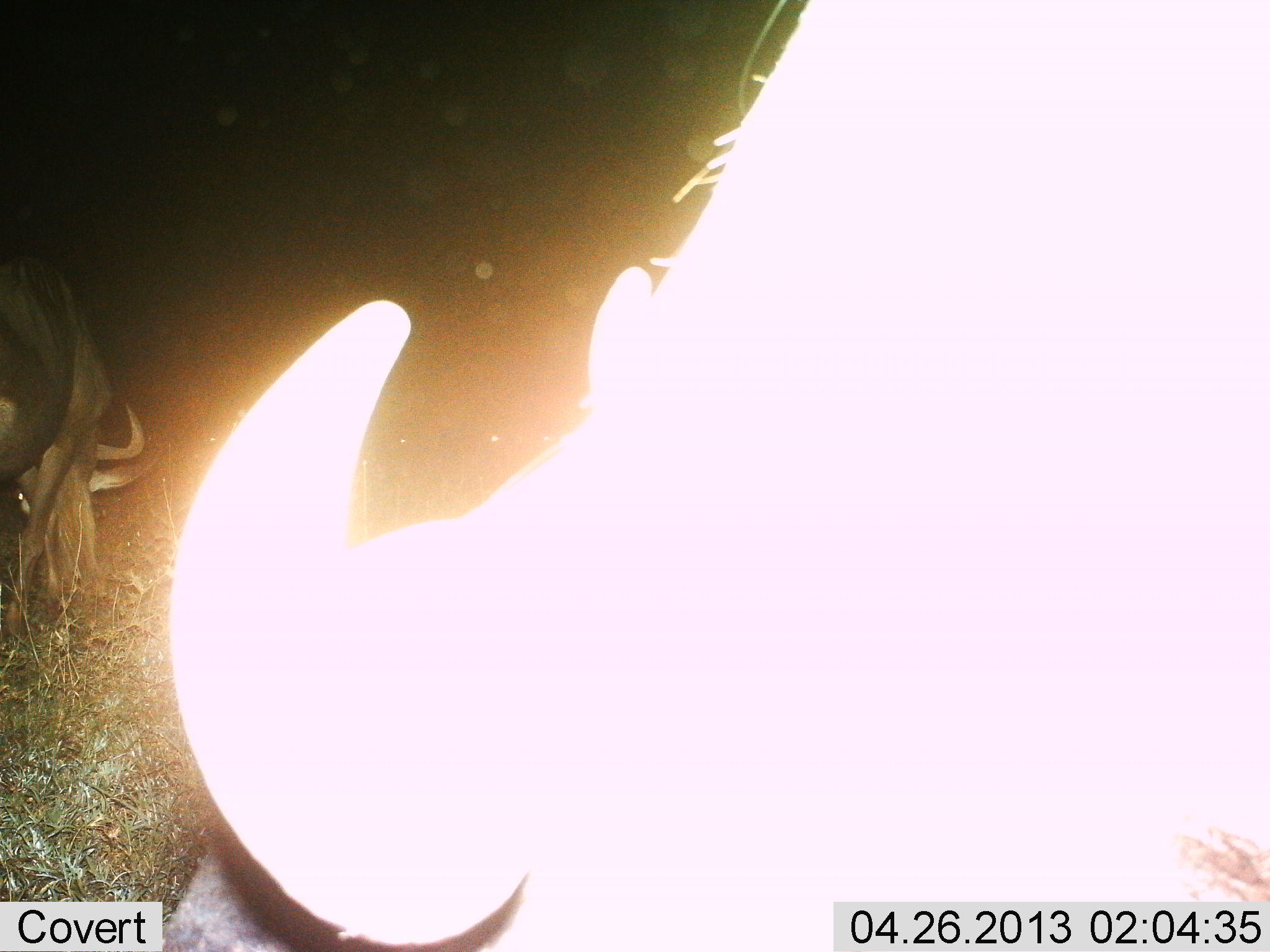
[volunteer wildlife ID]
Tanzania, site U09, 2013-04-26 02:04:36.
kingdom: Animalia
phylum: Chordata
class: Mammalia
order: Artiodactyla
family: Bovidae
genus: Connochaetes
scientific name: Connochaetes taurinus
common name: blue wildebeest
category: wildebeest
Wildebeest (blue wildebeest) (Connochaetes taurinus), count 2. Behavior (volunteer vote fractions): standing 35%, resting 0%, moving 4%, interacting 4%. Young present (vote fraction): 0%. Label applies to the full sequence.